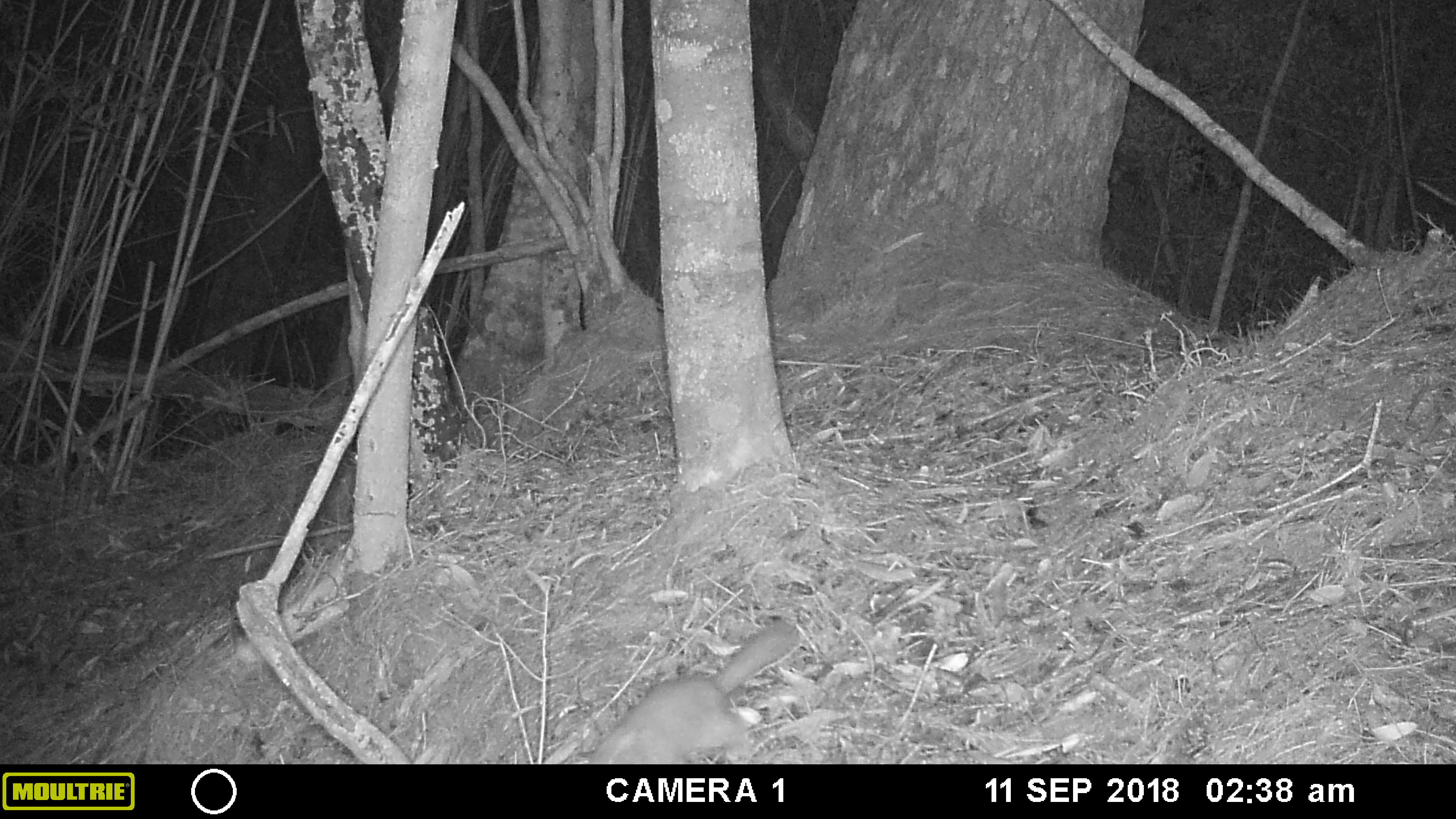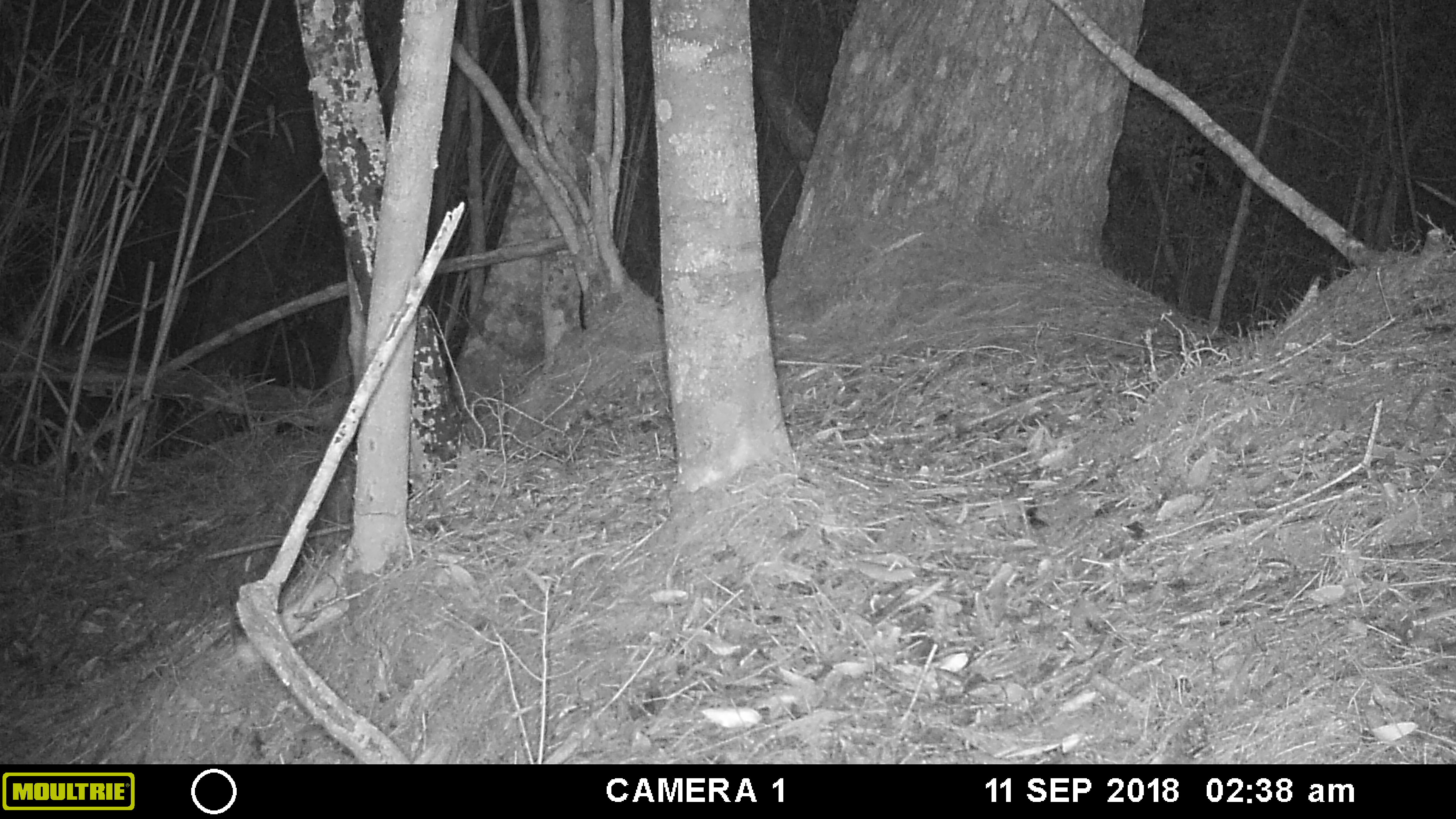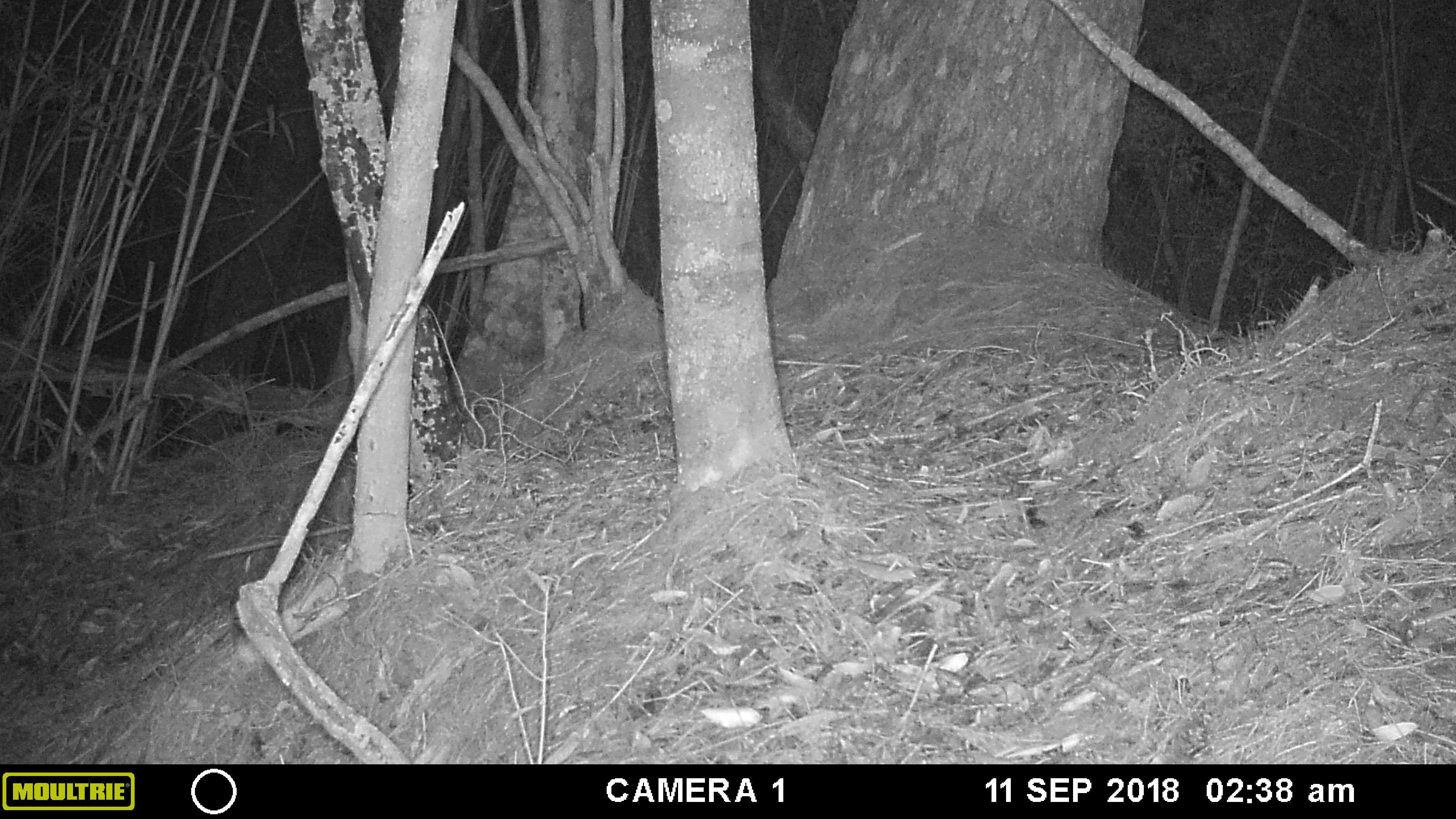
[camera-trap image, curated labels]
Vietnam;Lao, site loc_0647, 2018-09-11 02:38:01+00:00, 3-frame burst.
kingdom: Animalia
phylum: Chordata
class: Mammalia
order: Carnivora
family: Mustelidae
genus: Melogale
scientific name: Melogale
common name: ferret badger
Ferret badger (Melogale). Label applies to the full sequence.